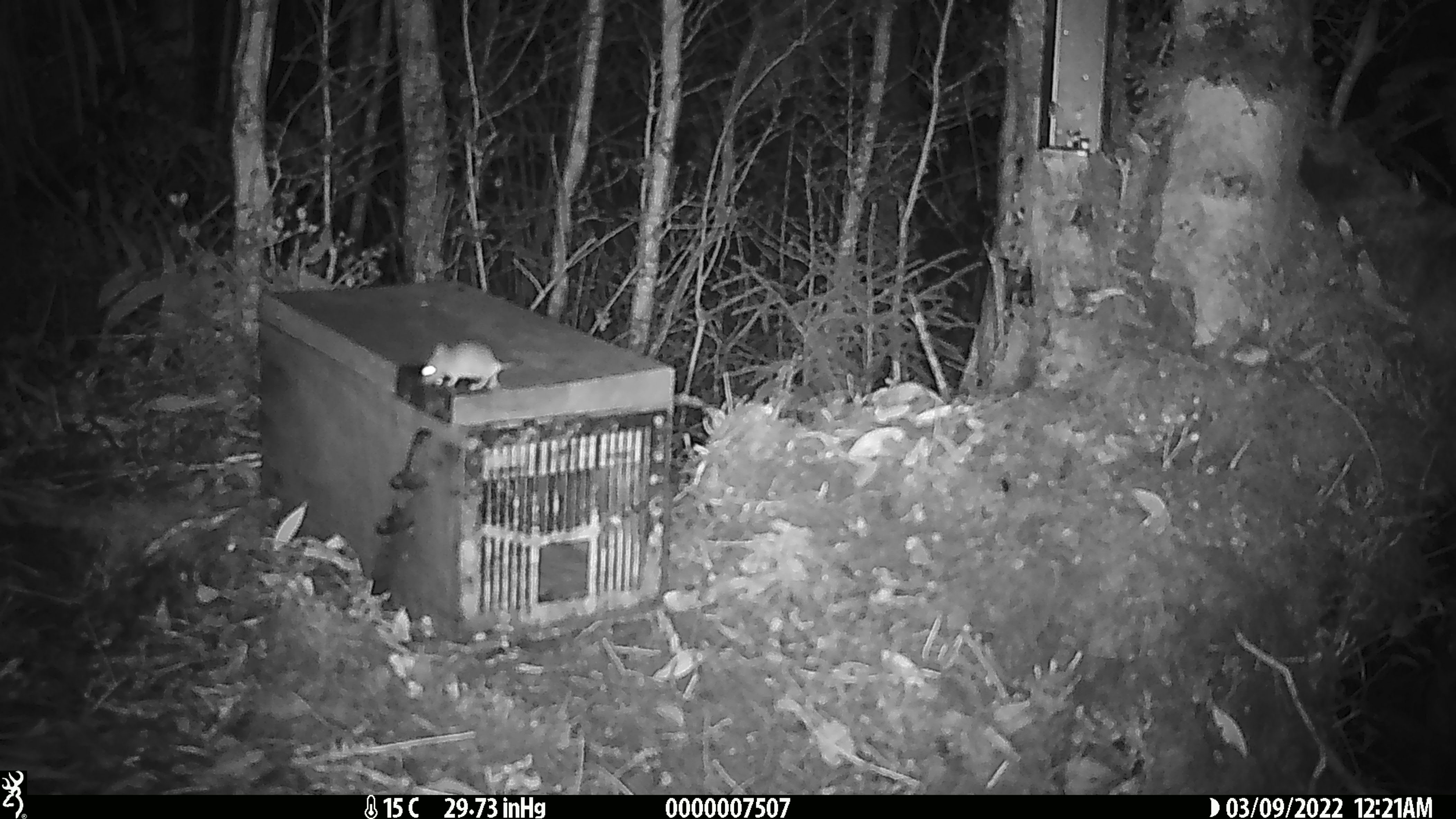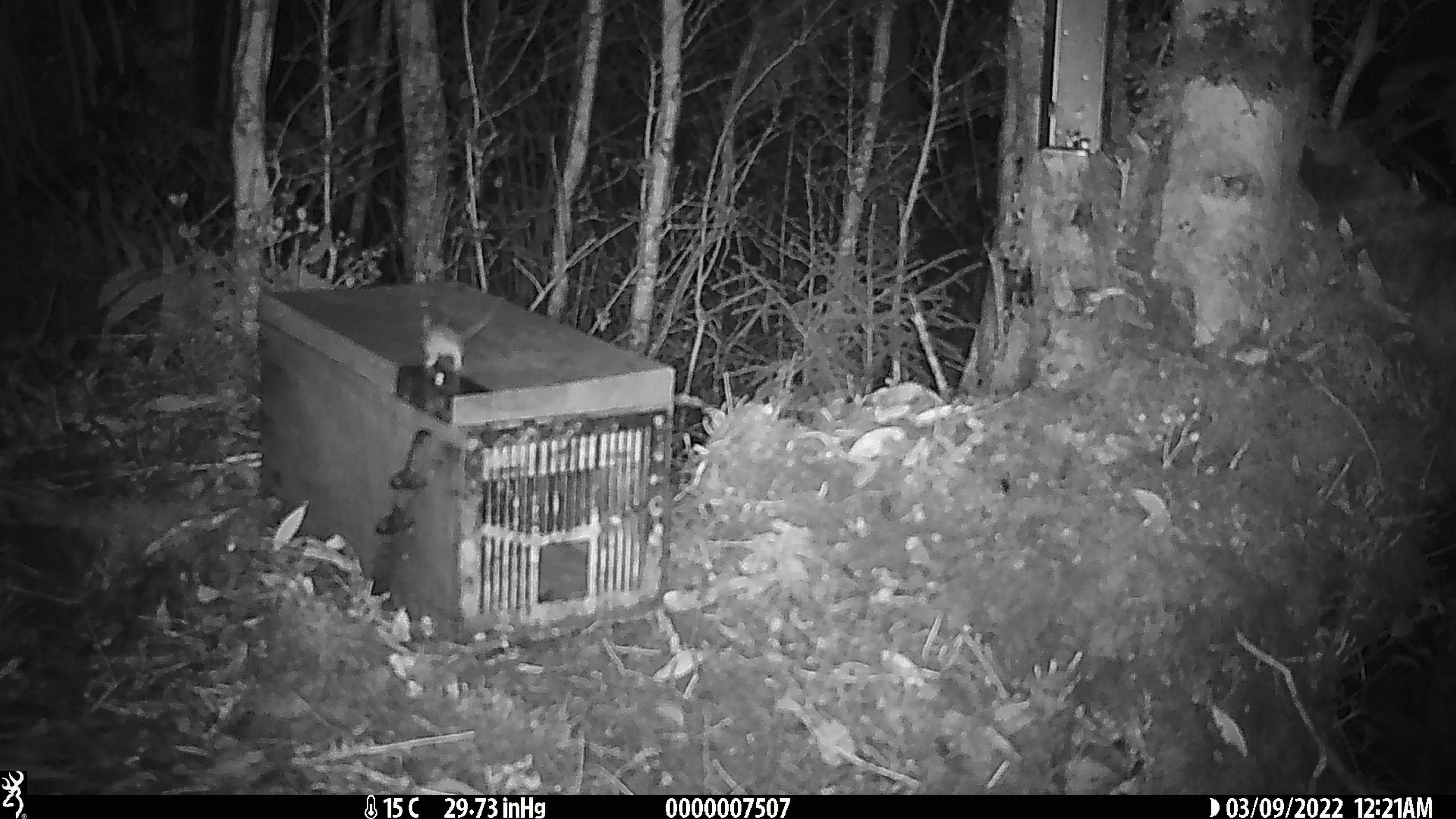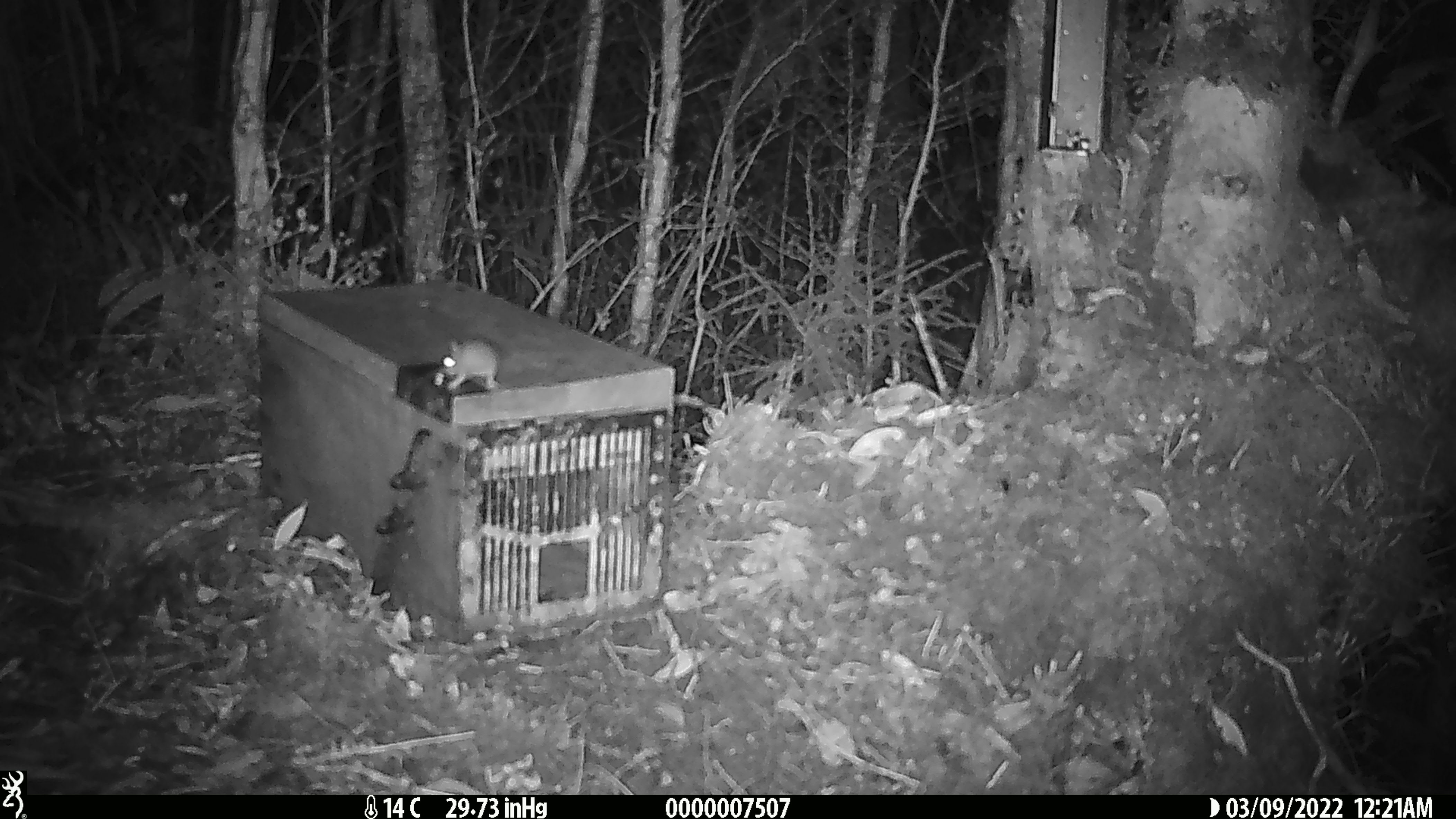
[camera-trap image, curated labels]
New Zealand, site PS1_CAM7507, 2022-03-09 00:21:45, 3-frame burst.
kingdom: Animalia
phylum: Chordata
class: Mammalia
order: Rodentia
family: Muridae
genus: Mus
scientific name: Mus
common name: mouse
Mouse (Mus).